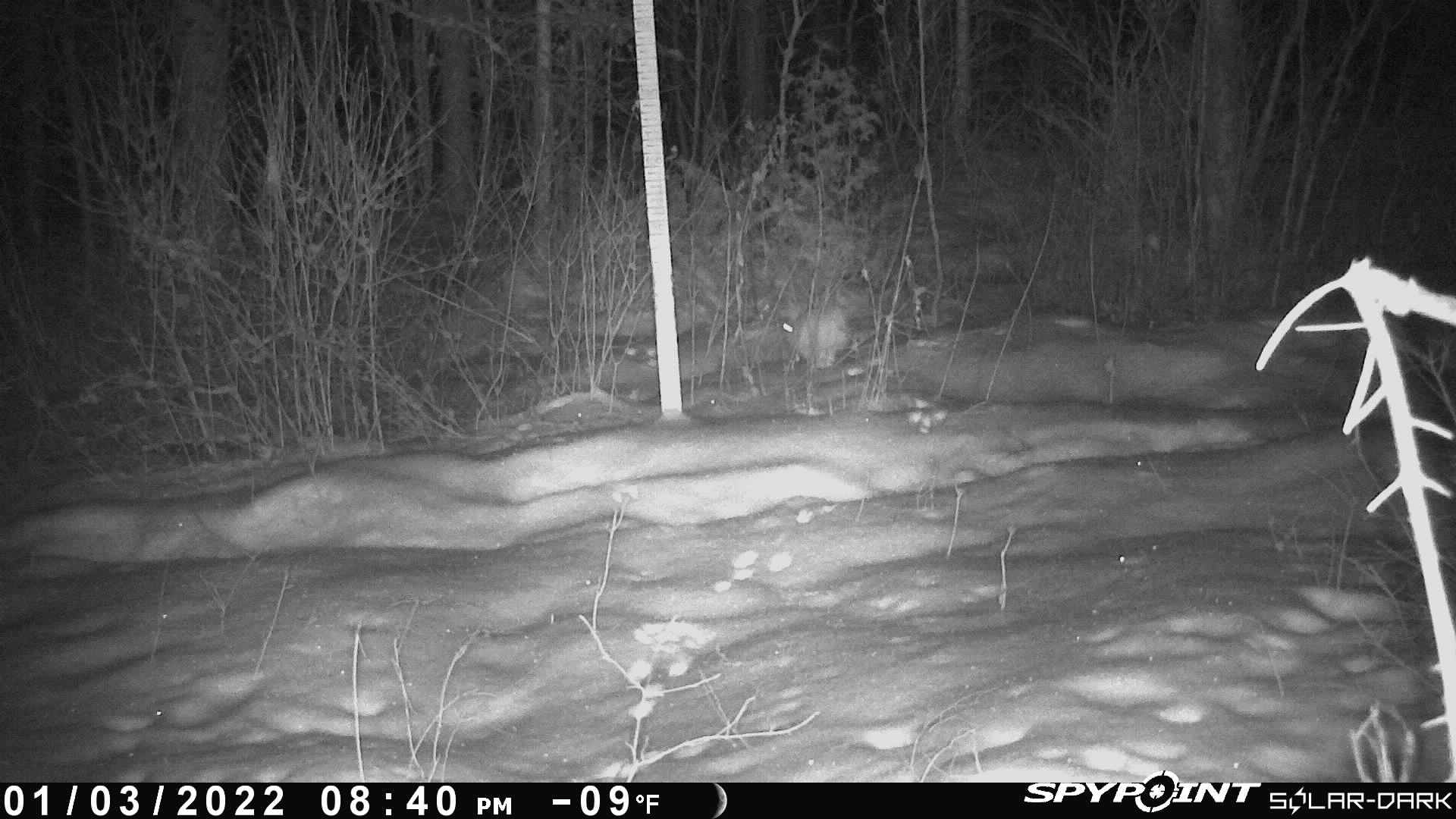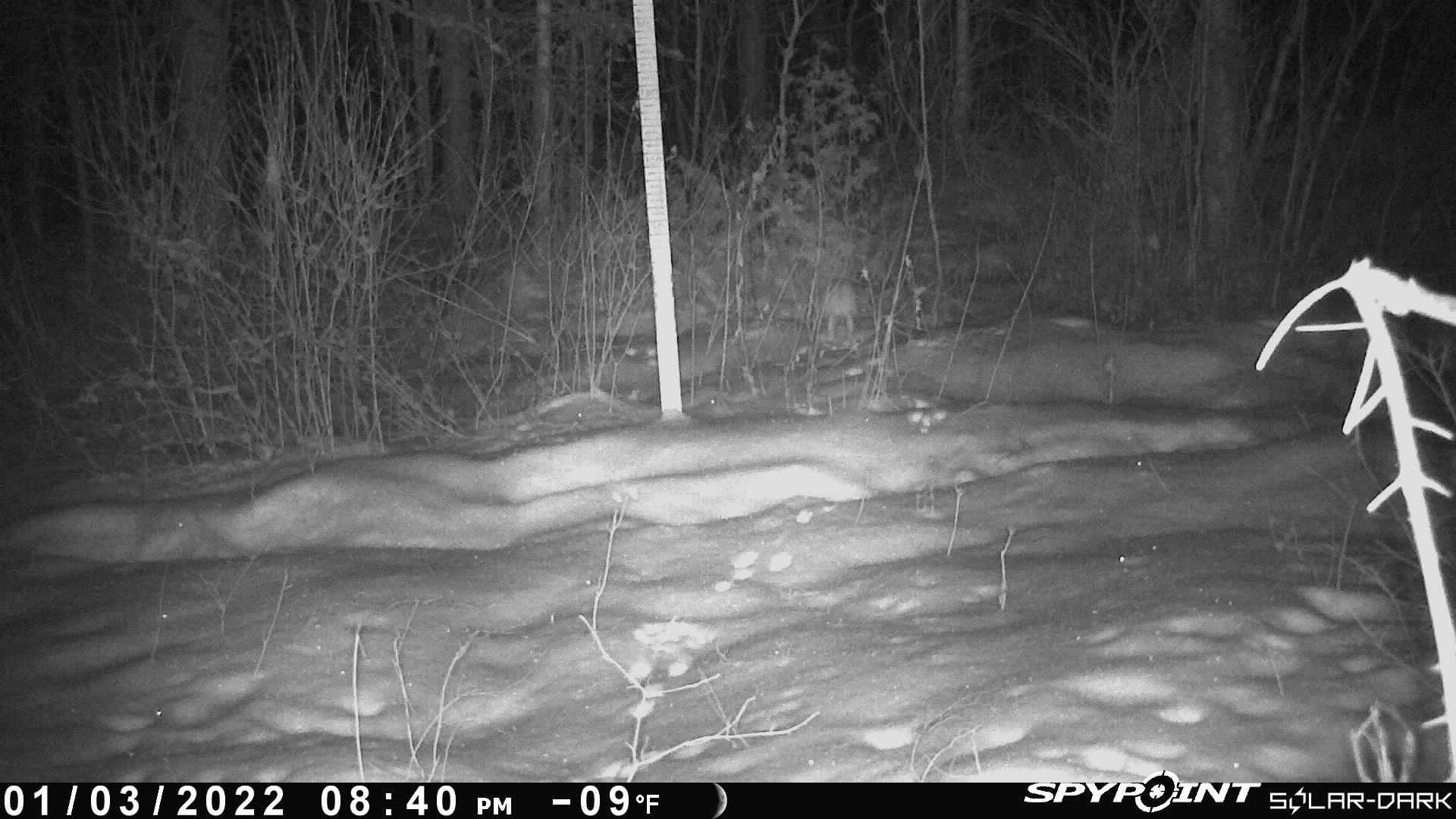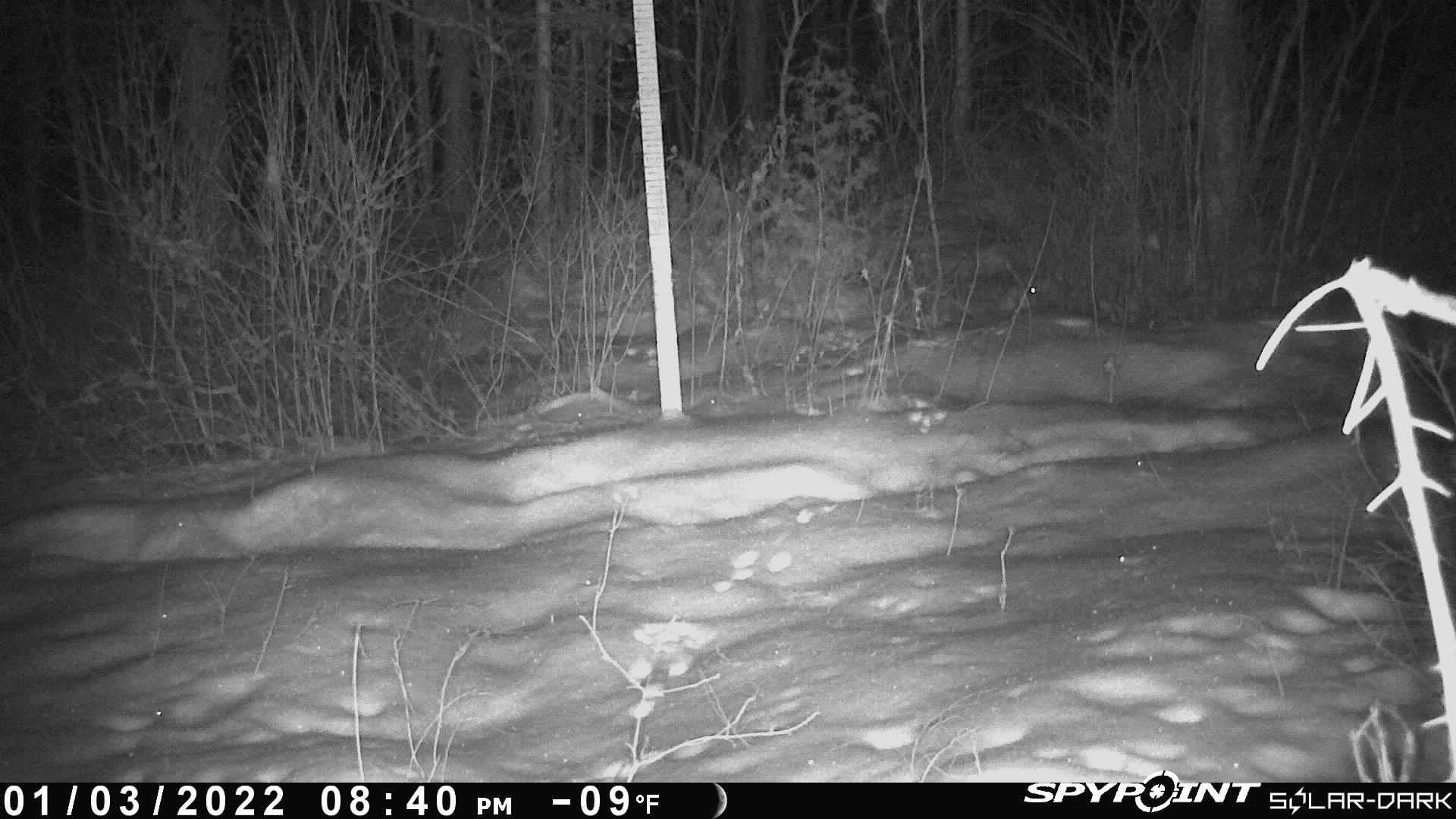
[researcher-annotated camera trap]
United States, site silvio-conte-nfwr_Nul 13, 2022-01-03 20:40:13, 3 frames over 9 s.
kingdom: Animalia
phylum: Chordata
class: Mammalia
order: Lagomorpha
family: Leporidae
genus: Lepus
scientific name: Lepus americanus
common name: snowshoe hare